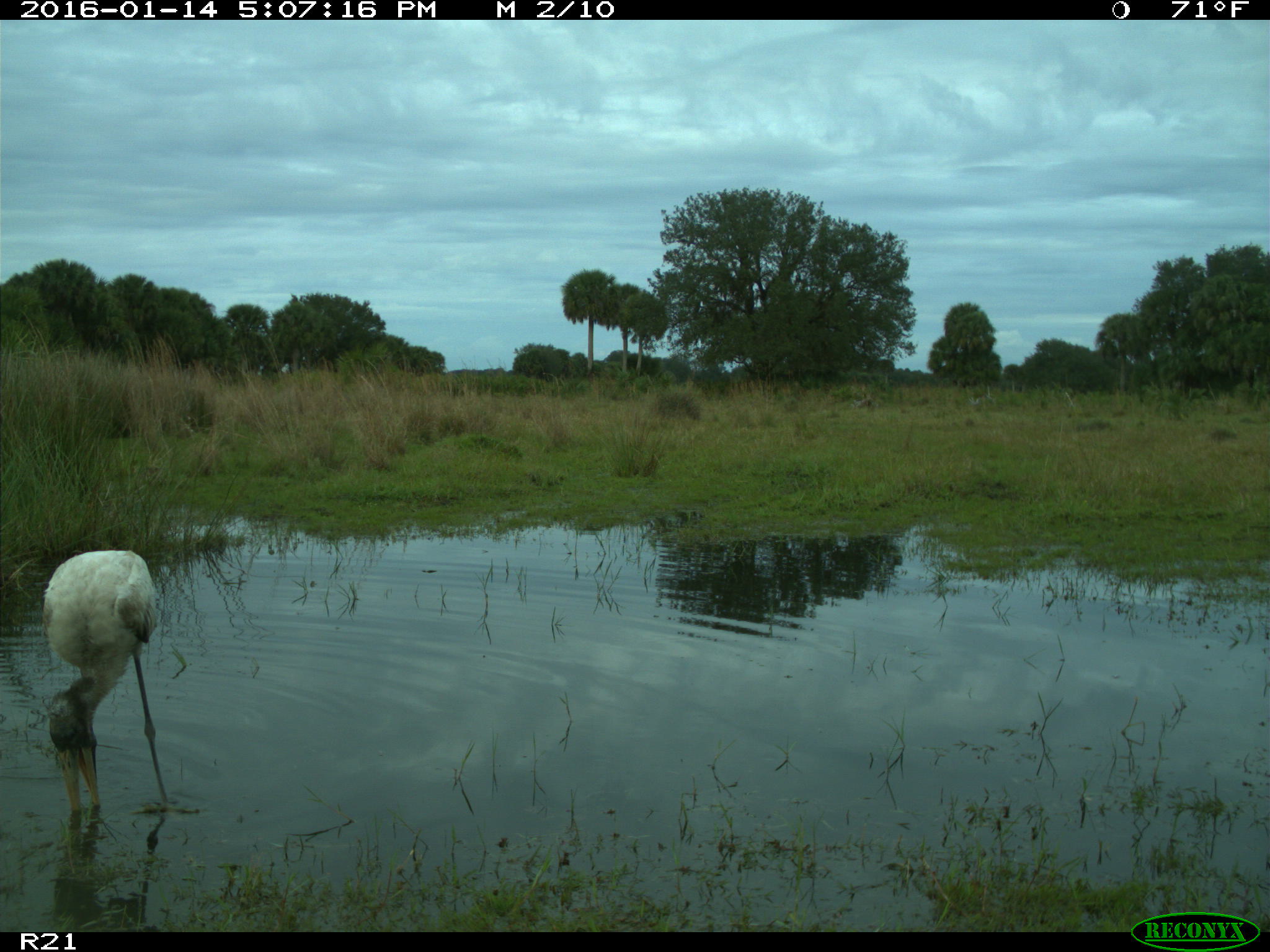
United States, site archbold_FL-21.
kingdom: Animalia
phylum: Chordata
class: Aves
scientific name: Aves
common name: birds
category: unidentified bird